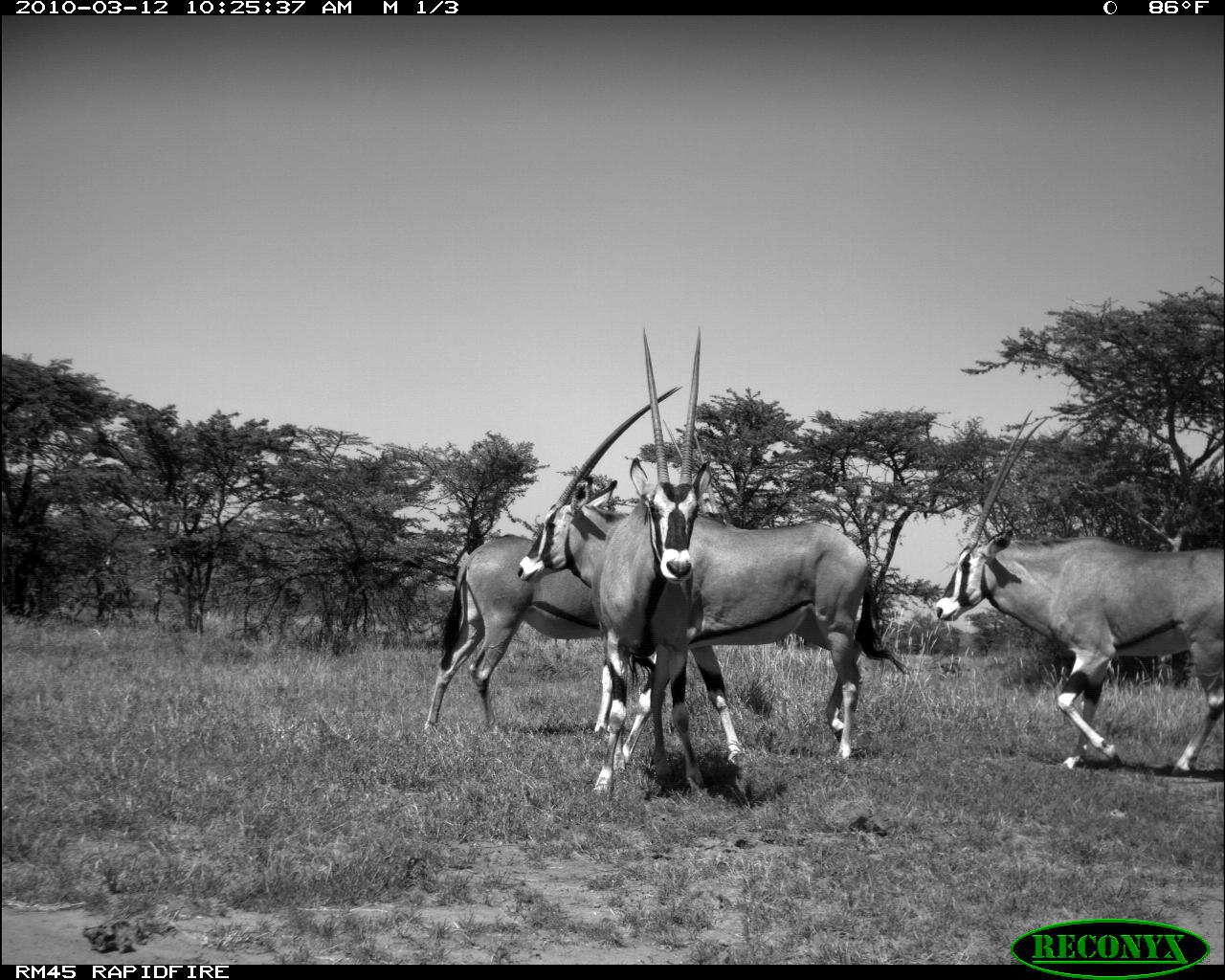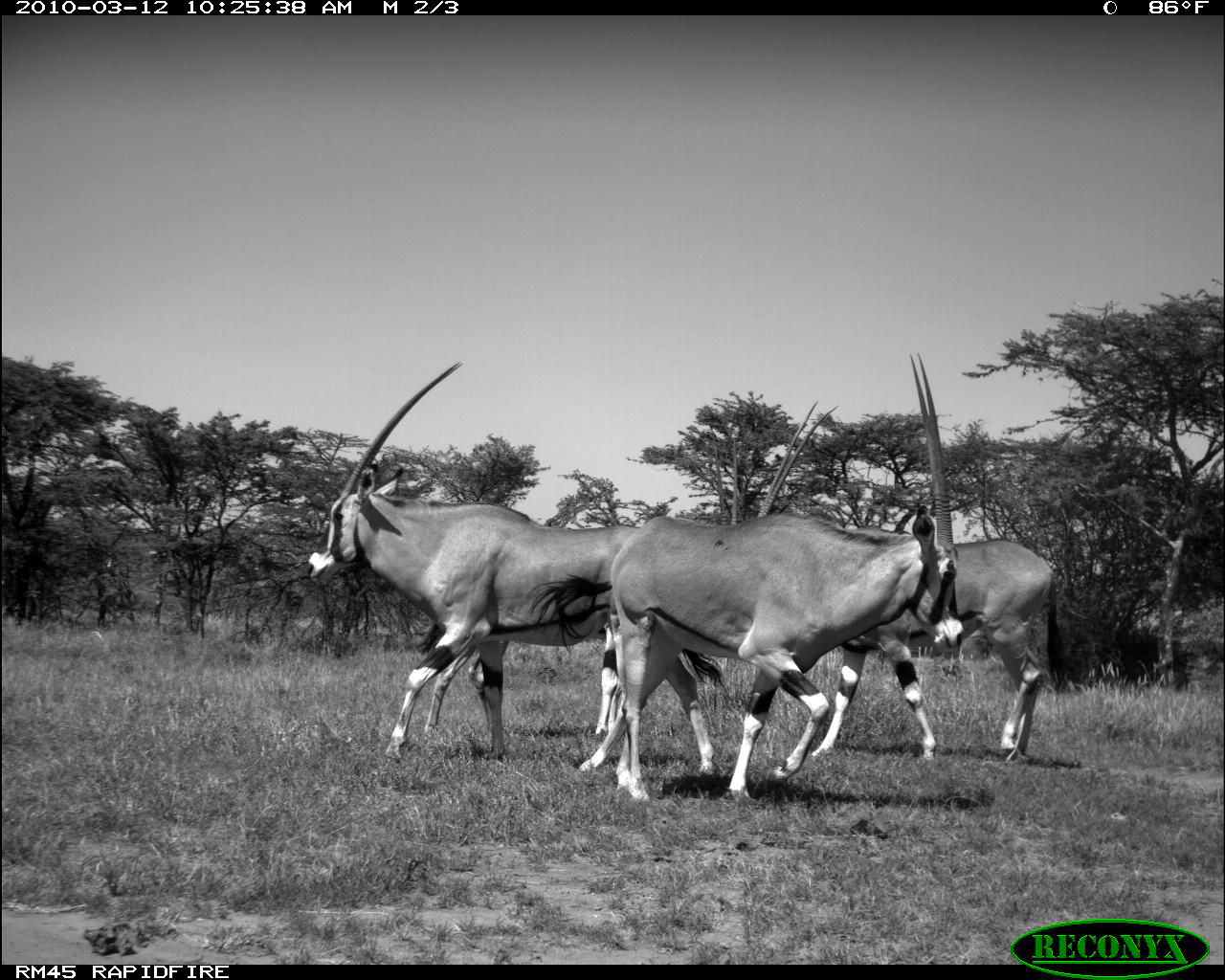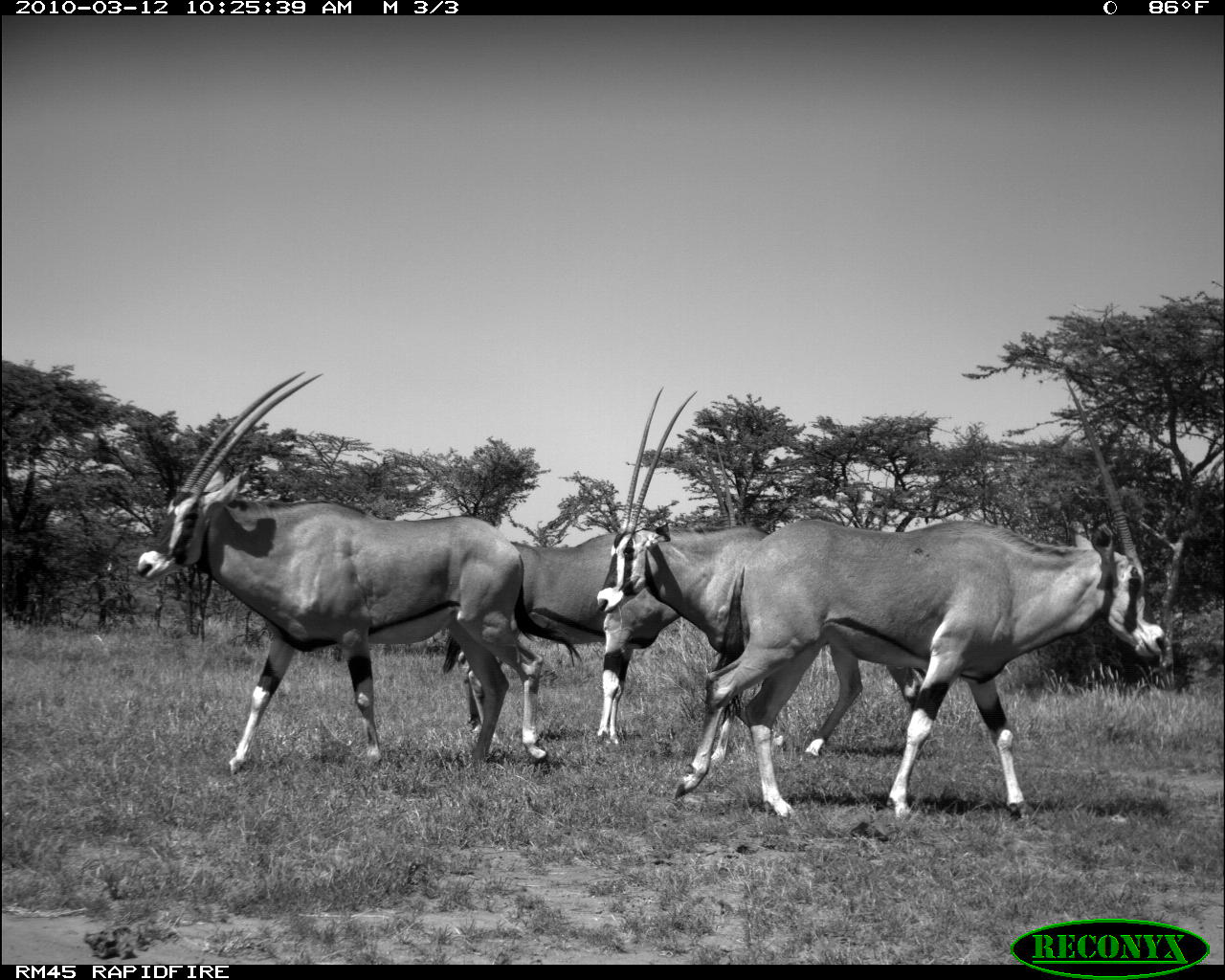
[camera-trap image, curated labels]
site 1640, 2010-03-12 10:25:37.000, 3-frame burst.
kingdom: Animalia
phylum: Chordata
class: Mammalia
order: Artiodactyla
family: Bovidae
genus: Oryx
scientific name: Oryx beisa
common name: east african oryx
Oryx beisa (east african oryx), count 4.